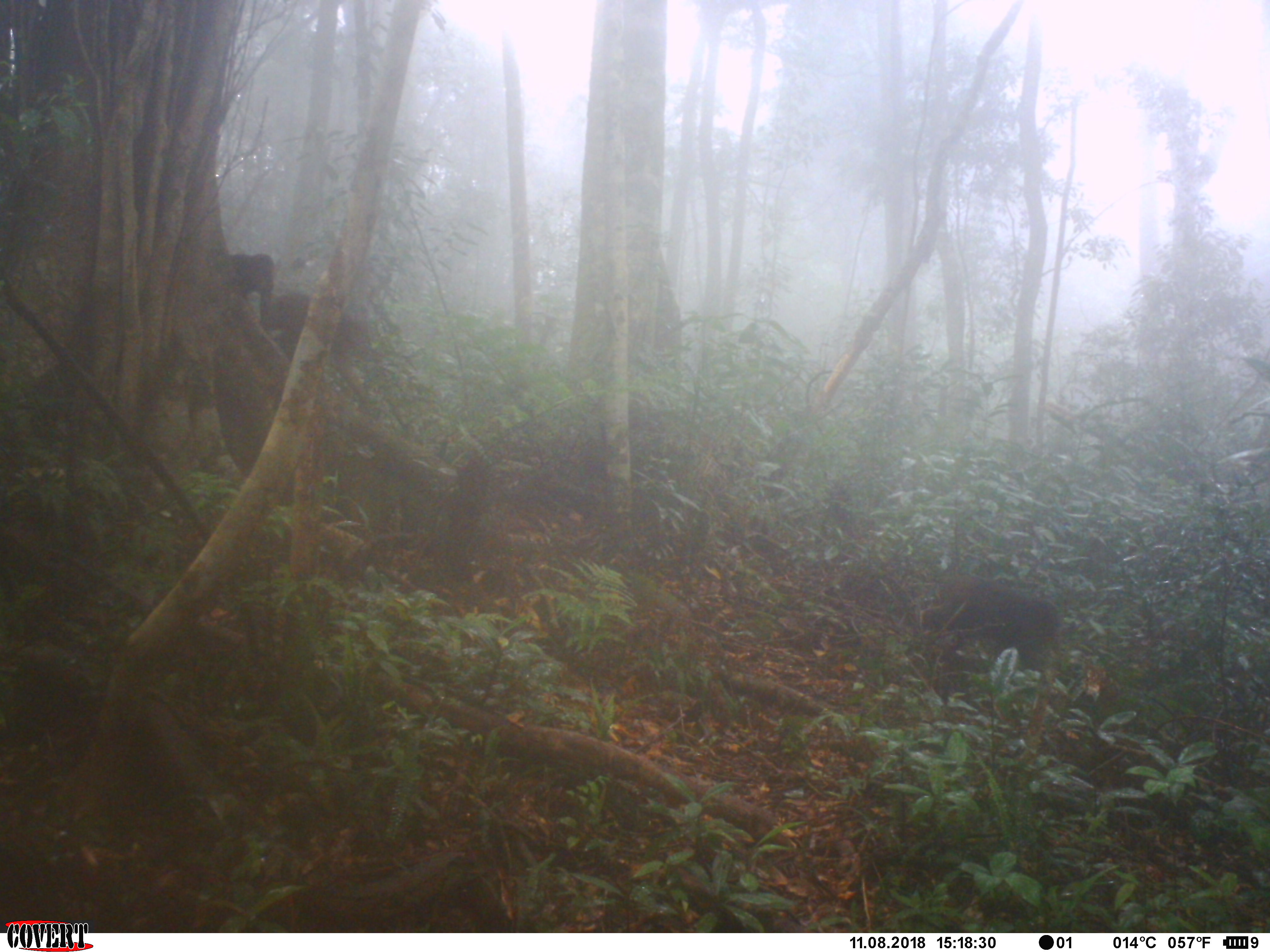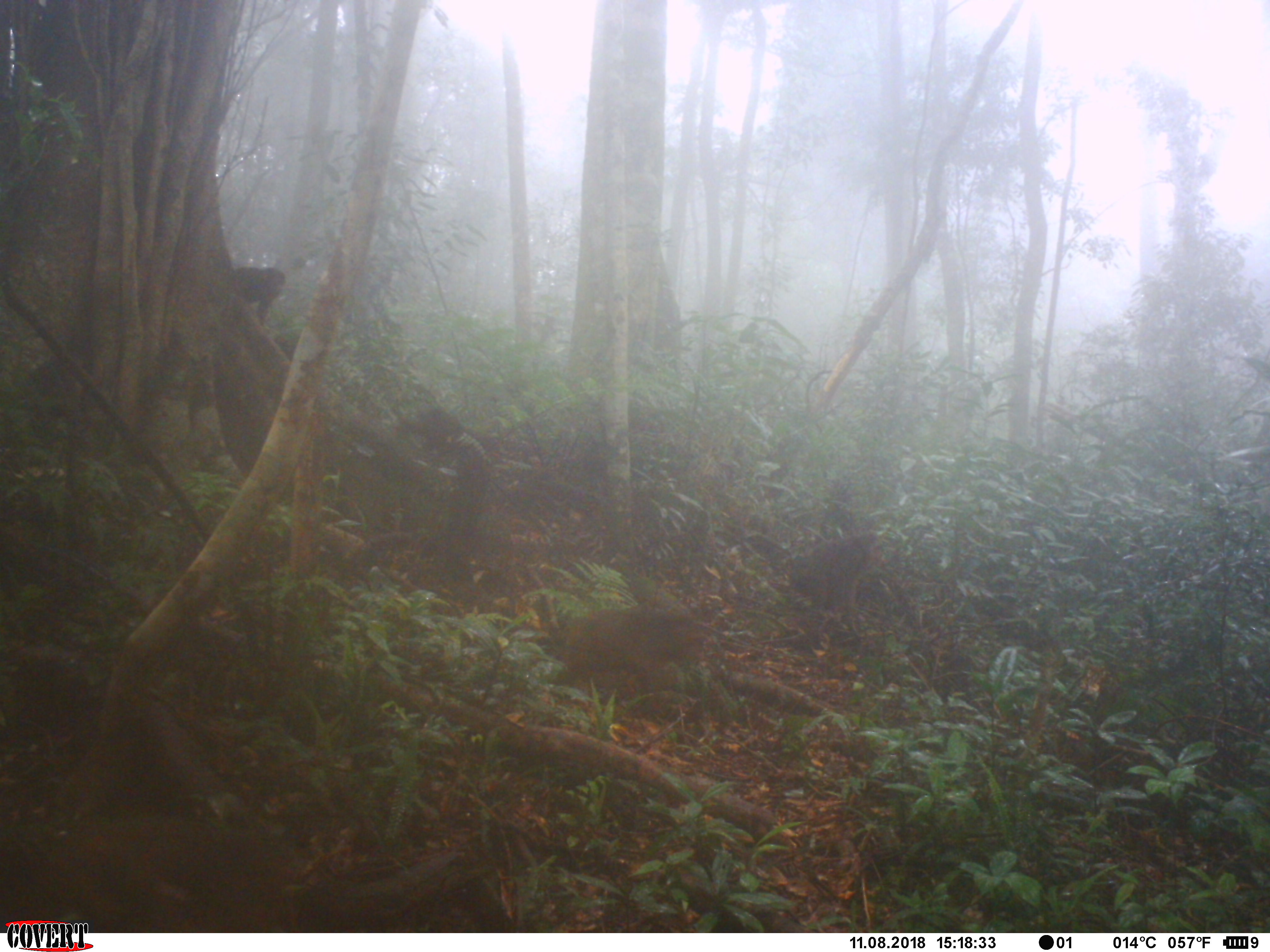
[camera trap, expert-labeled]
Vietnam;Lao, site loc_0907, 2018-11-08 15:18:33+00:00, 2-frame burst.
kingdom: Animalia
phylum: Chordata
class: Mammalia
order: Primates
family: Cercopithecidae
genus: Macaca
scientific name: Macaca arctoides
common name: stump-tailed macaque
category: stump tailed macaque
Stump tailed macaque (stump-tailed macaque) (Macaca arctoides). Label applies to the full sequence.